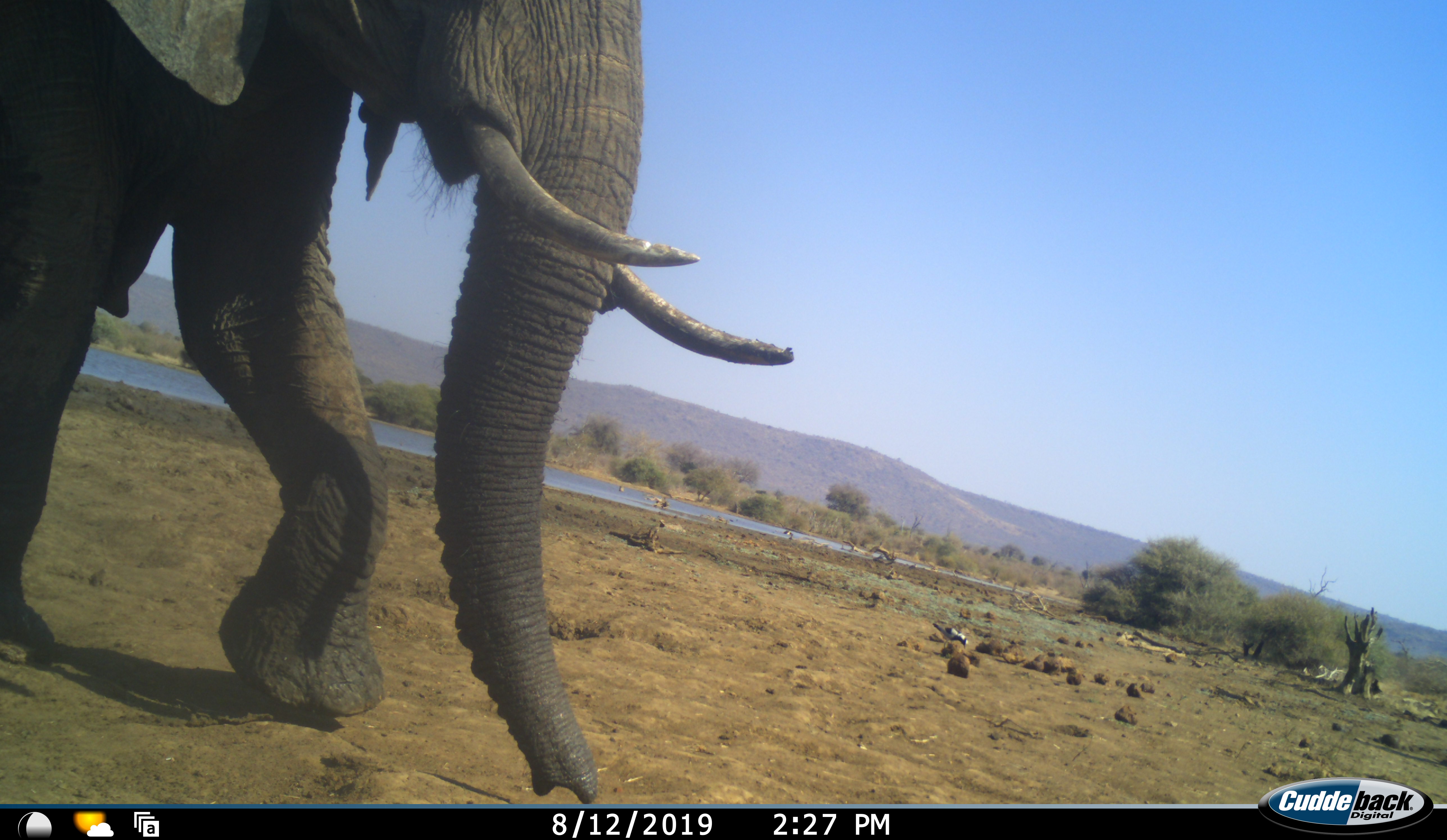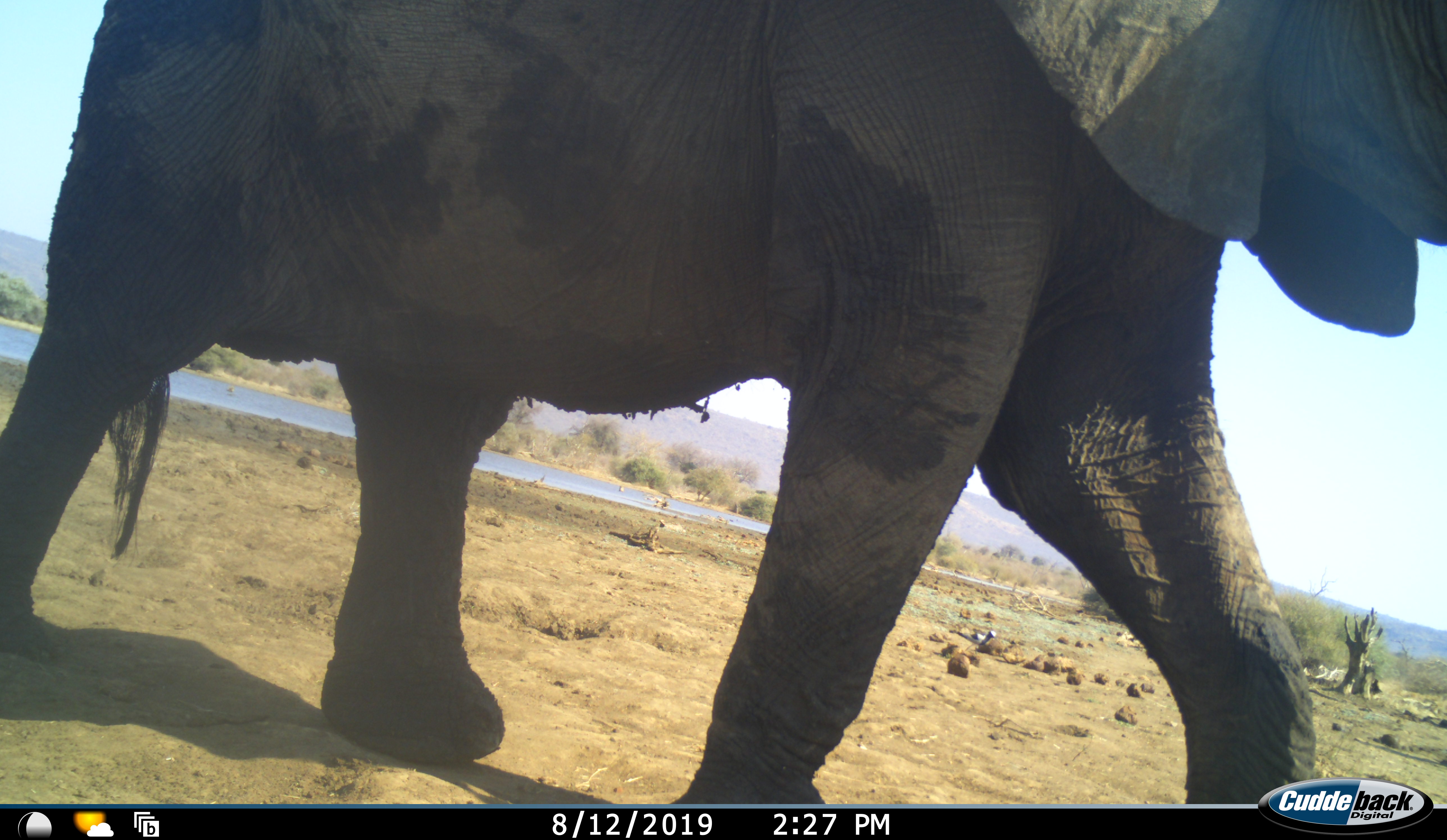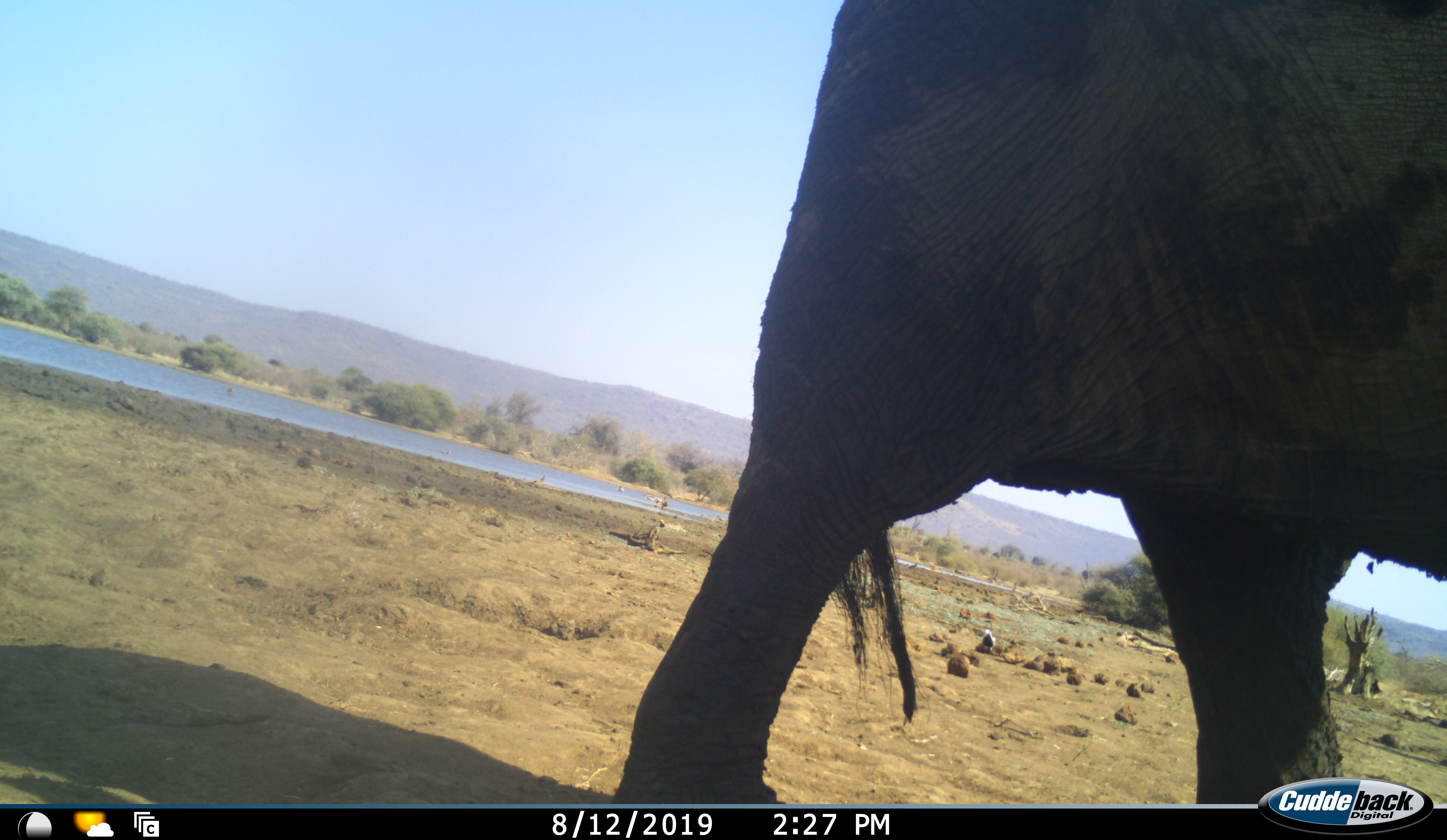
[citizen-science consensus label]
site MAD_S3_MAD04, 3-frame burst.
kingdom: Animalia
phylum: Chordata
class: Mammalia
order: Proboscidea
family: Elephantidae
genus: Loxodonta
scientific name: Loxodonta africana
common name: african bush elephant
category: elephant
Elephant (african bush elephant) (Loxodonta africana), count 1. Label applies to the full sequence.